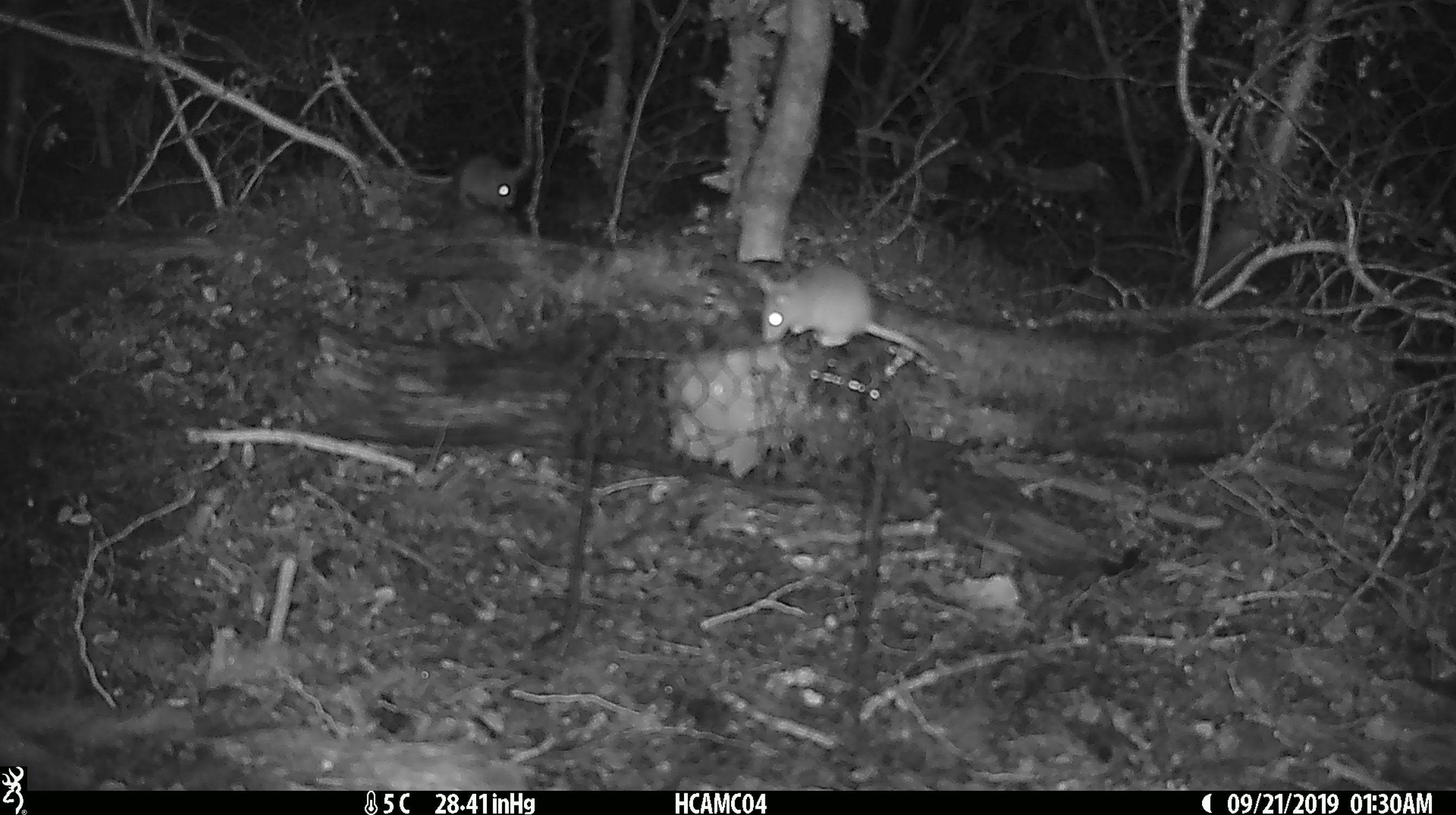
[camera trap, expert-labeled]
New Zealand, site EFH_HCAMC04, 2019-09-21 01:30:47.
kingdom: Animalia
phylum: Chordata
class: Mammalia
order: Rodentia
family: Muridae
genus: Mus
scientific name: Mus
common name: mouse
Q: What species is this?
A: Mouse (Mus).